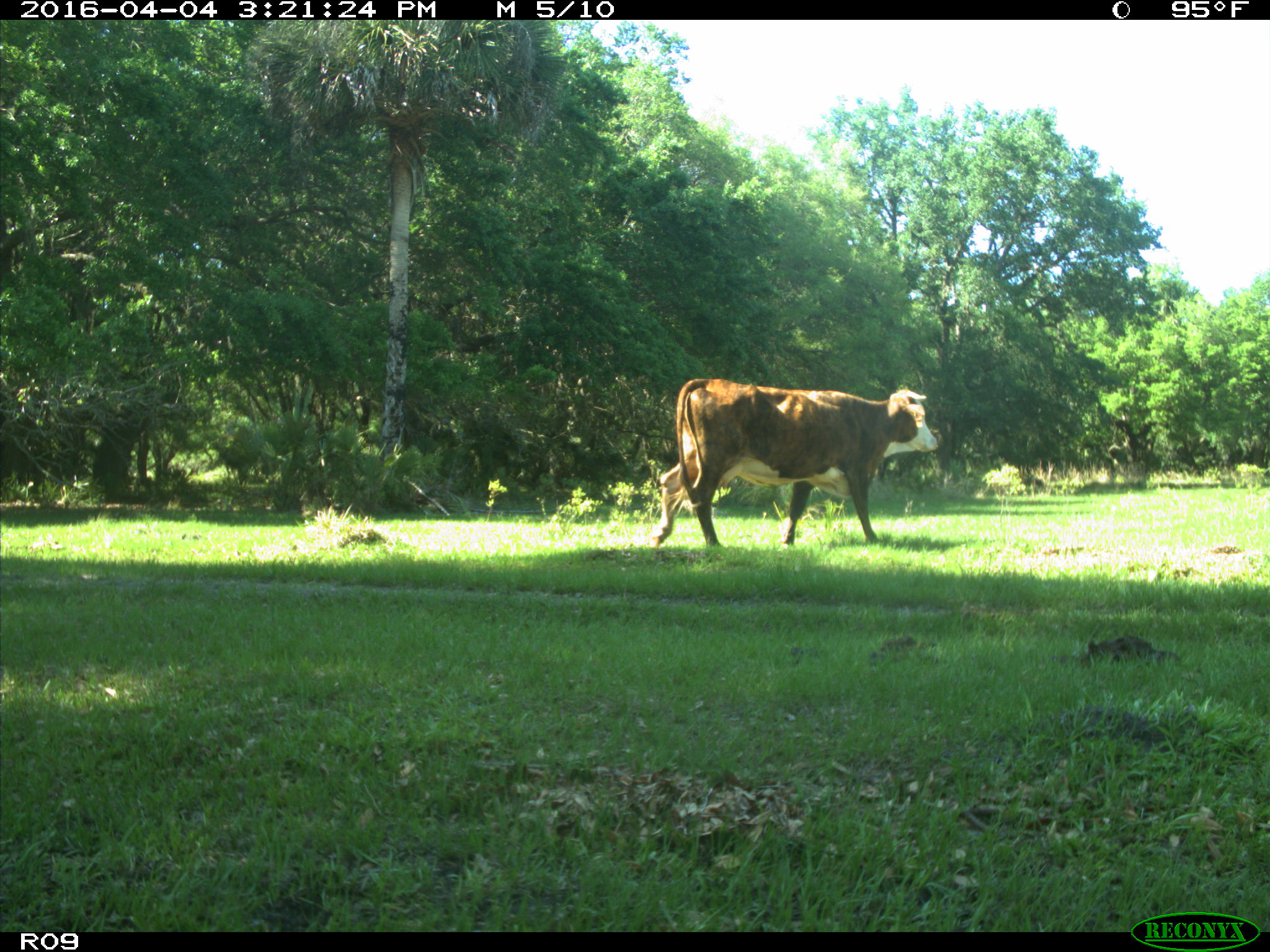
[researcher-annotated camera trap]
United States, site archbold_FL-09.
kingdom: Animalia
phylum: Chordata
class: Mammalia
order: Artiodactyla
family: Bovidae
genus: Bos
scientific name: Bos taurus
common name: domestic cow